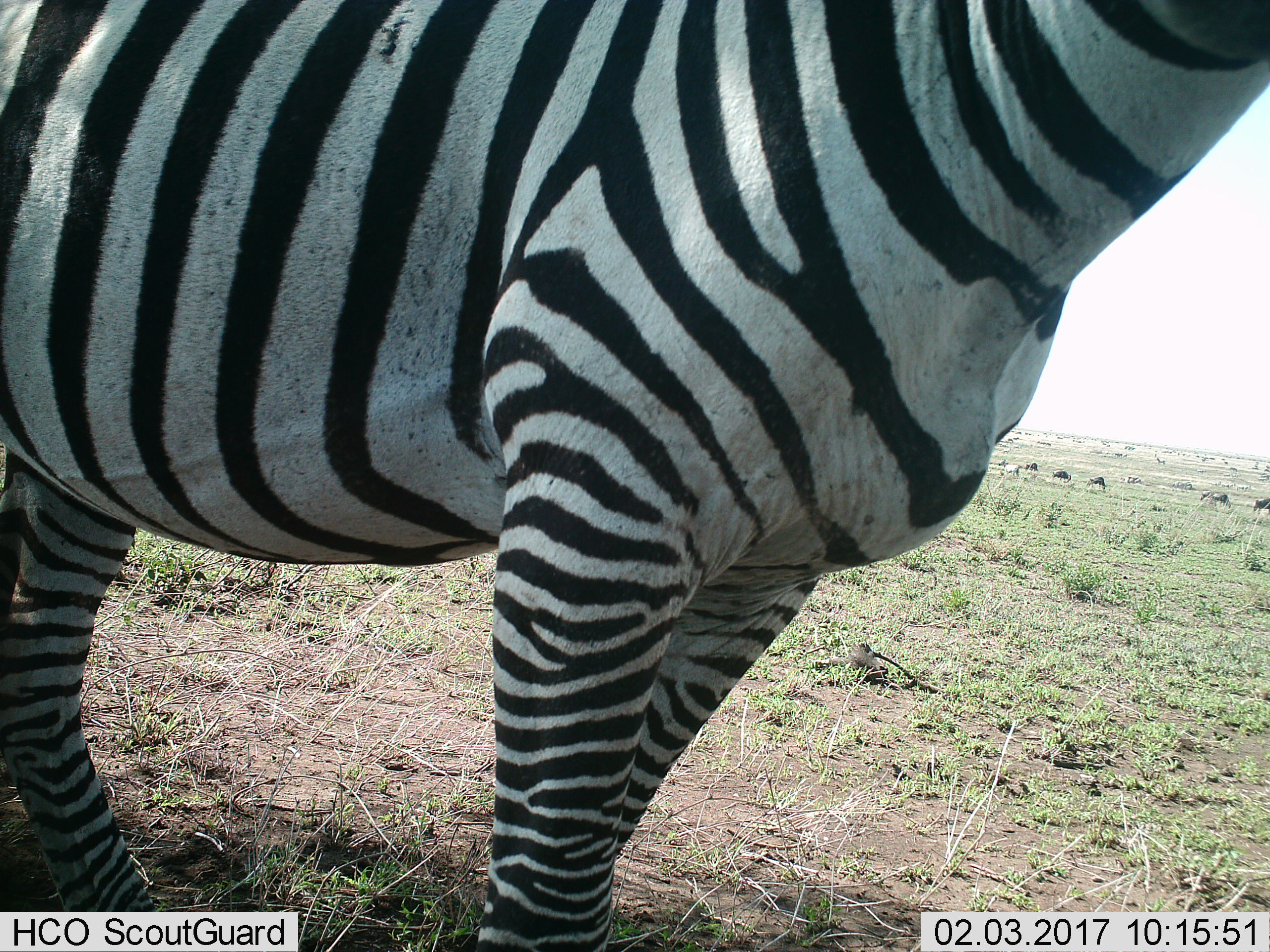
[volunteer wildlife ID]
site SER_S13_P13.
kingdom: Animalia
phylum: Chordata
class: Mammalia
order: Perissodactyla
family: Equidae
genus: Equus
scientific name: Equus quagga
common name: plains zebra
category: zebraplains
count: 1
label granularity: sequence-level